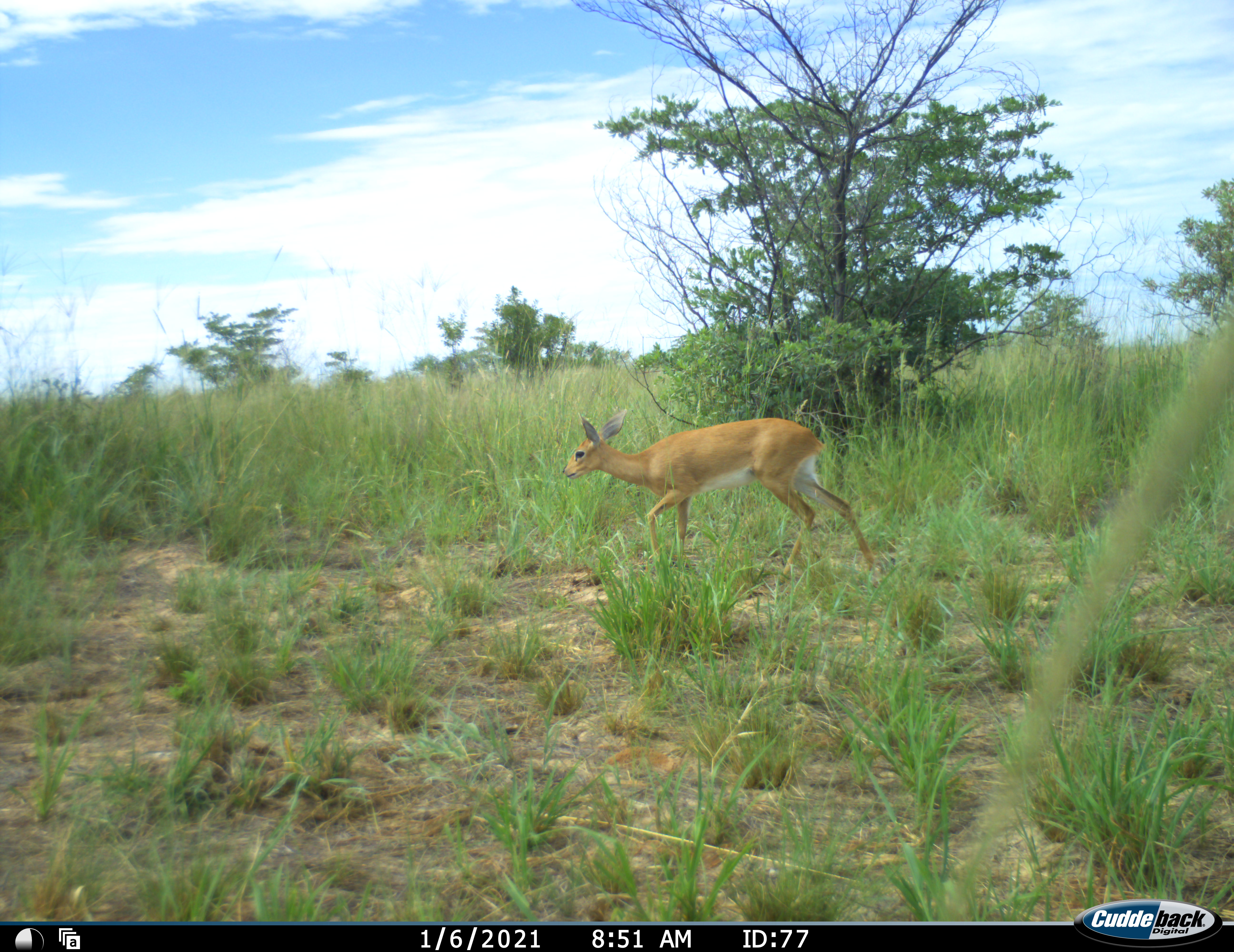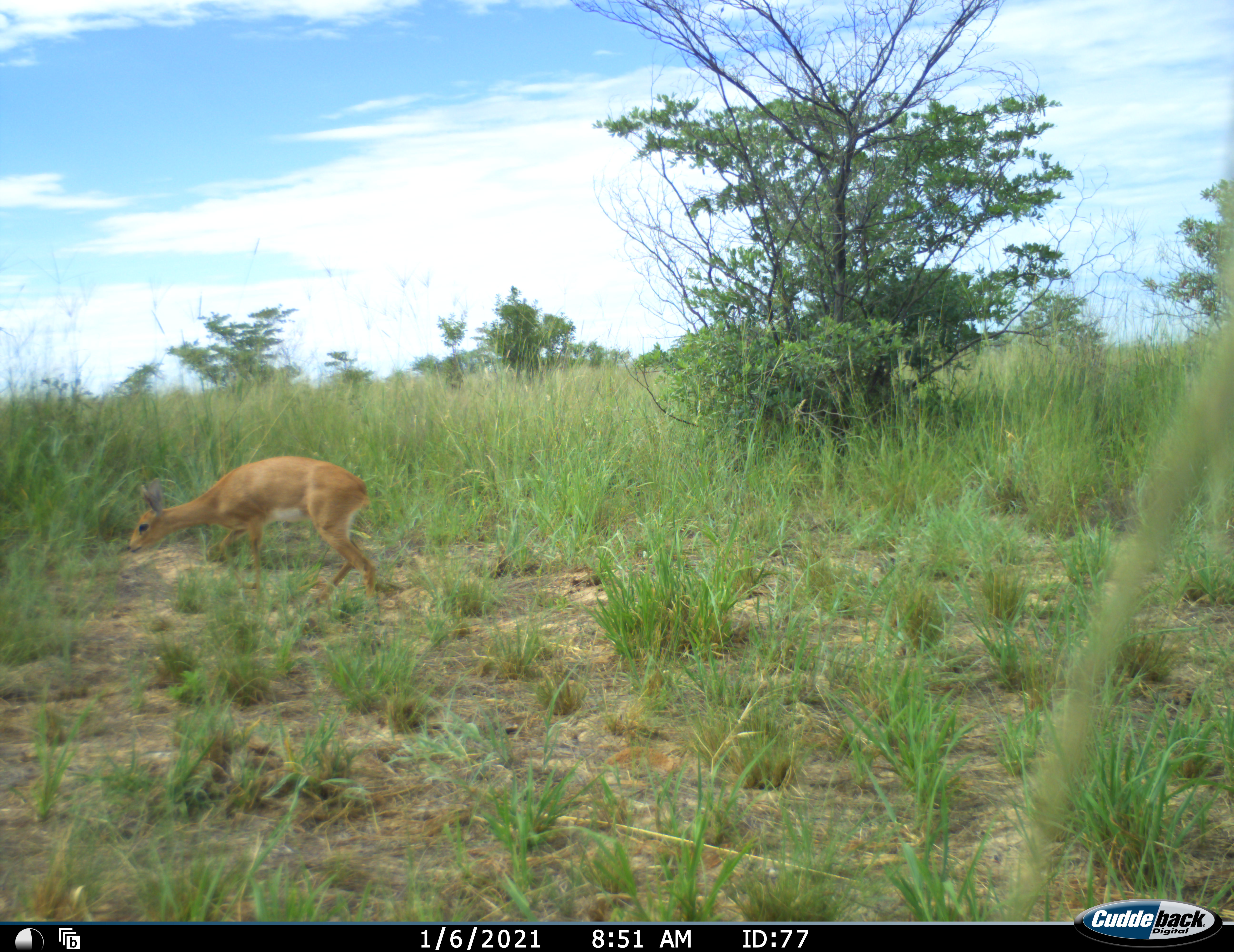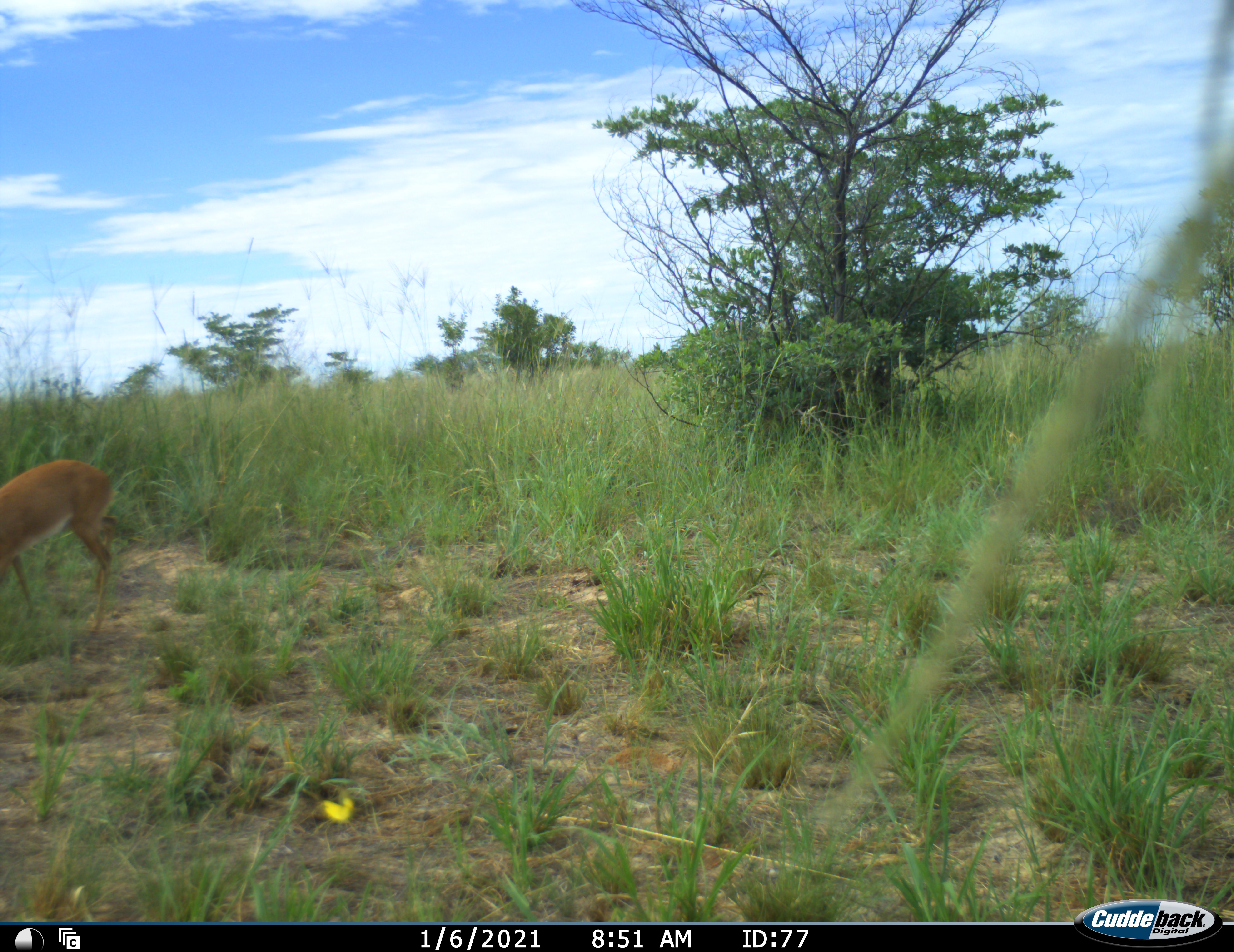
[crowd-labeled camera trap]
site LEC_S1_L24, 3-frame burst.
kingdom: Animalia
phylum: Chordata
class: Mammalia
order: Artiodactyla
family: Bovidae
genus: Raphicerus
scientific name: Raphicerus campestris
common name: steenbok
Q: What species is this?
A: Steenbok (Raphicerus campestris).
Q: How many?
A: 1.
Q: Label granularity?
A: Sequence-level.